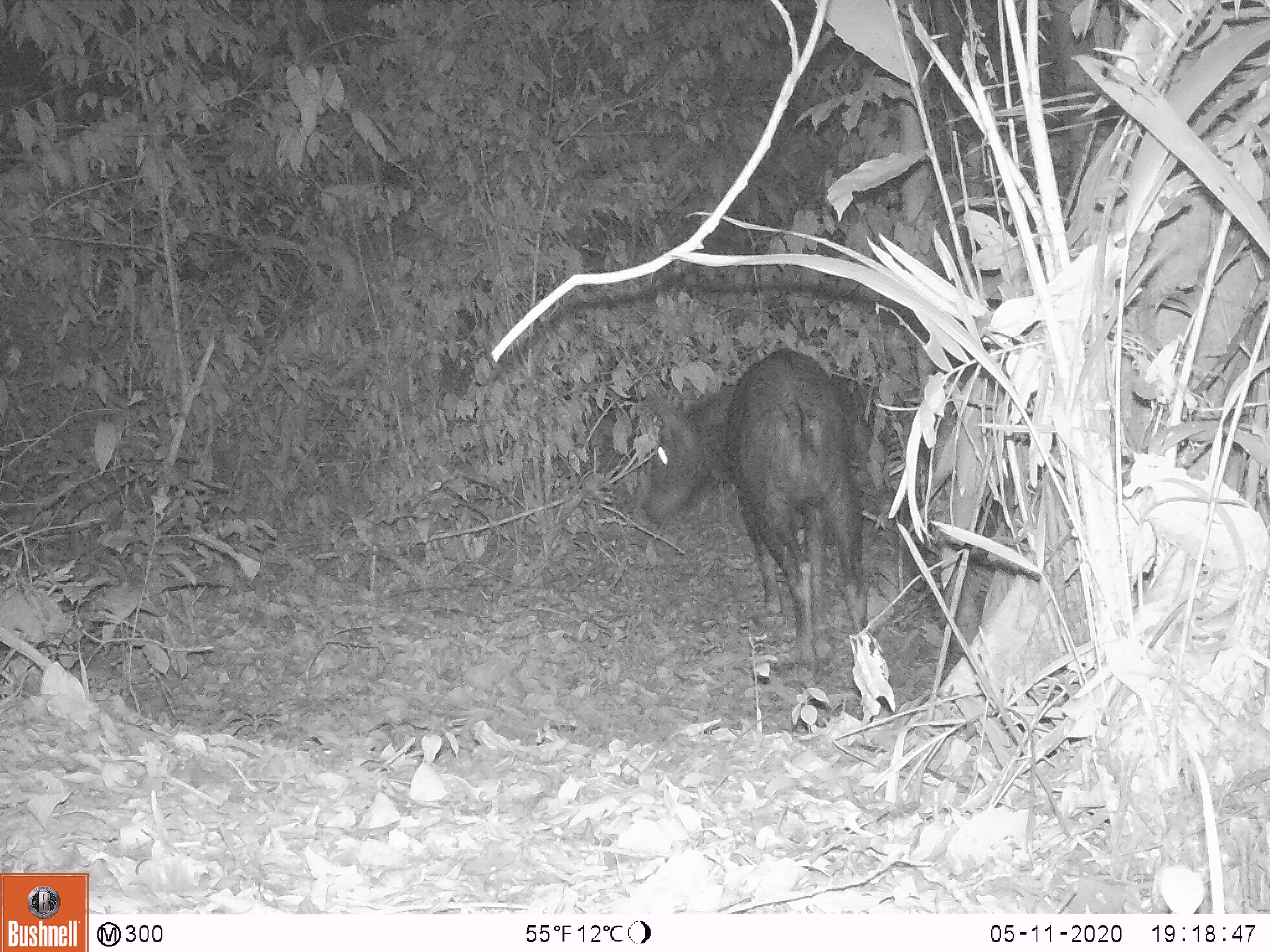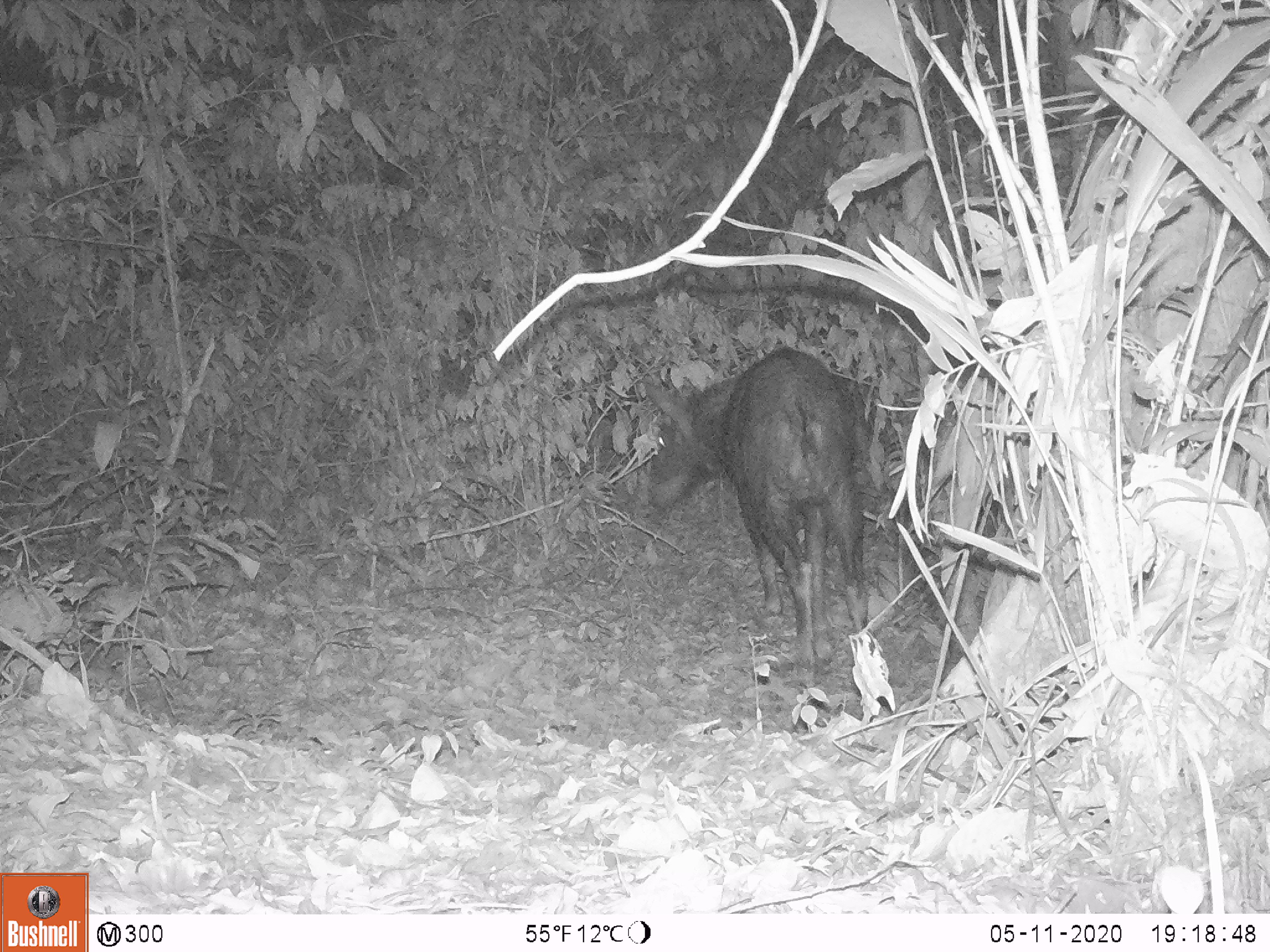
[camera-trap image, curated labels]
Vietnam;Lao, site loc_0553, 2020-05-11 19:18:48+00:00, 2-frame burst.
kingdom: Animalia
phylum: Chordata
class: Mammalia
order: Artiodactyla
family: Bovidae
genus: Capricornis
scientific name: Capricornis sumatraensis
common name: chinese serow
Chinese serow (Capricornis sumatraensis). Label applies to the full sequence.